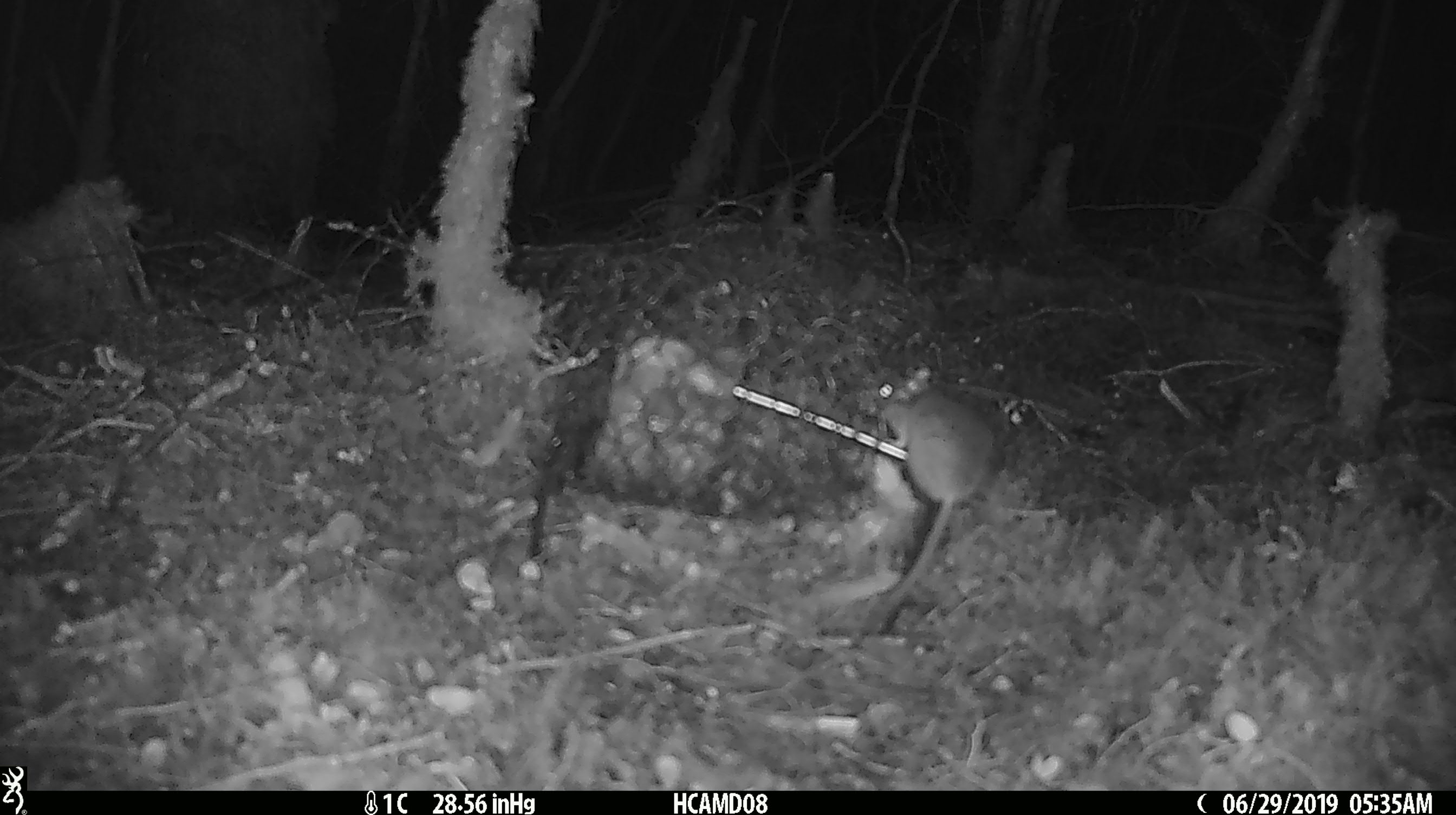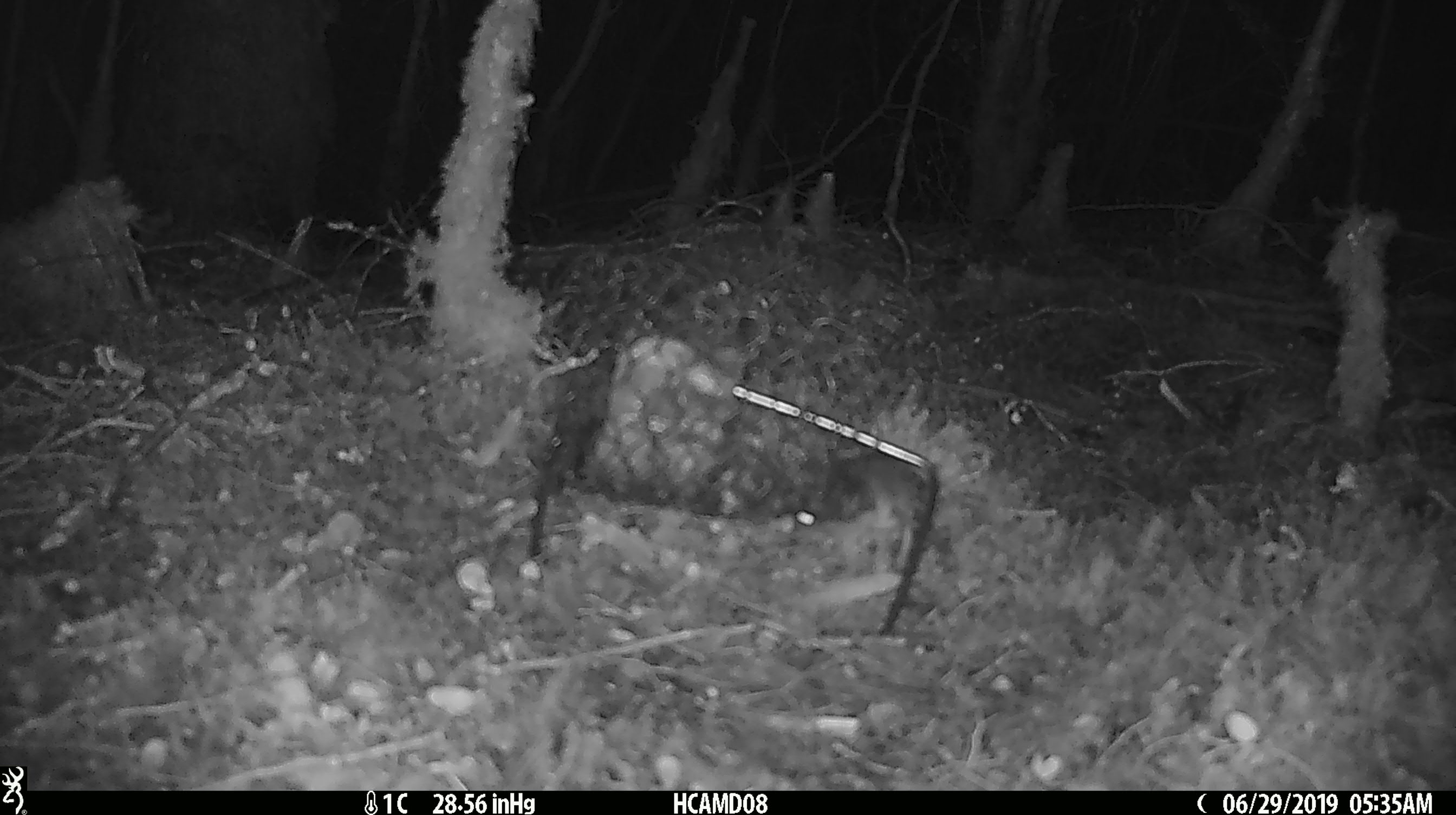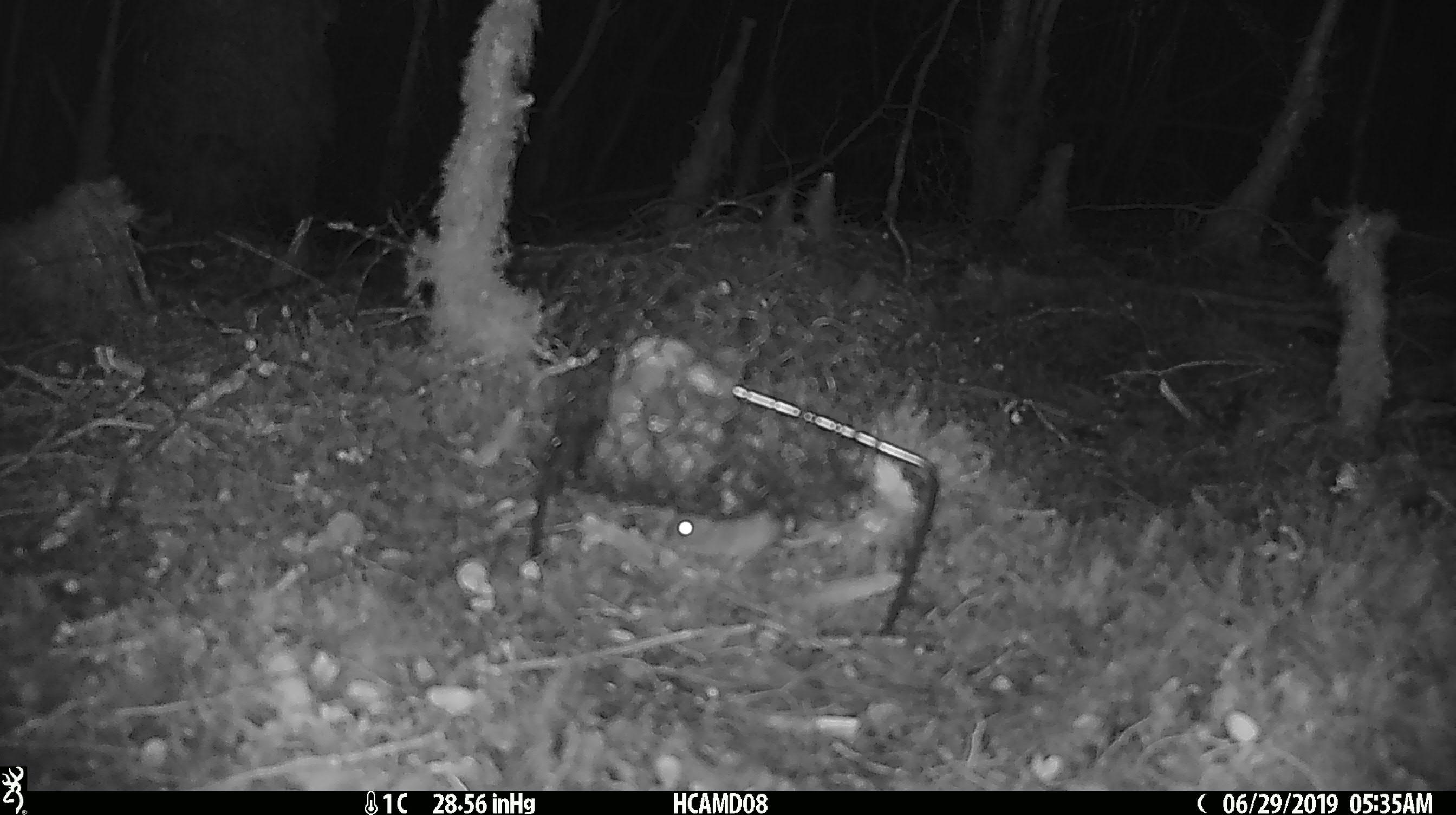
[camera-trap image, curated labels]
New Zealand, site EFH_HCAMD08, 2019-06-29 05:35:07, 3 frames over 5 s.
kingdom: Animalia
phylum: Chordata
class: Mammalia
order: Rodentia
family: Muridae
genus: Mus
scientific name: Mus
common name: mouse